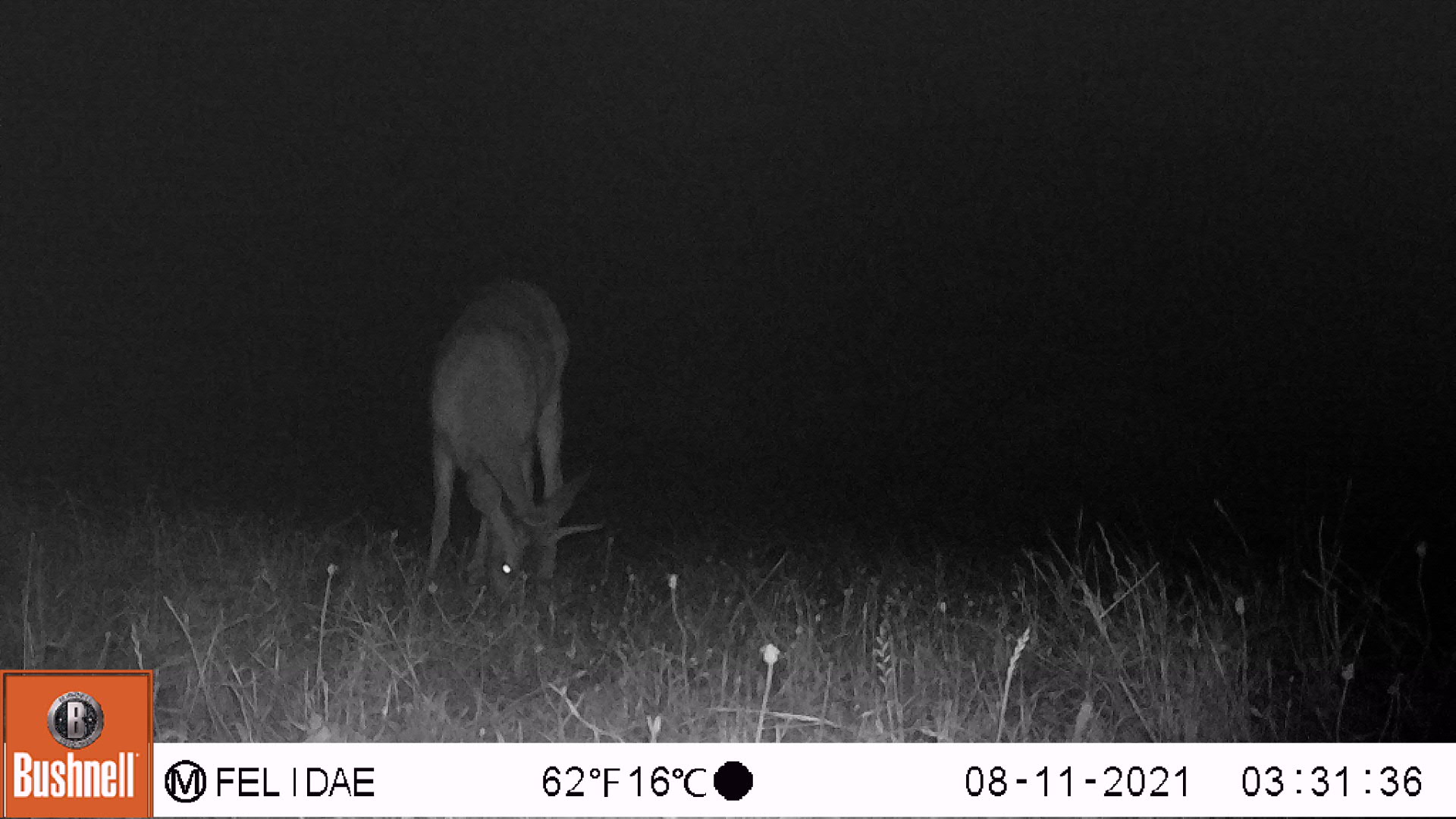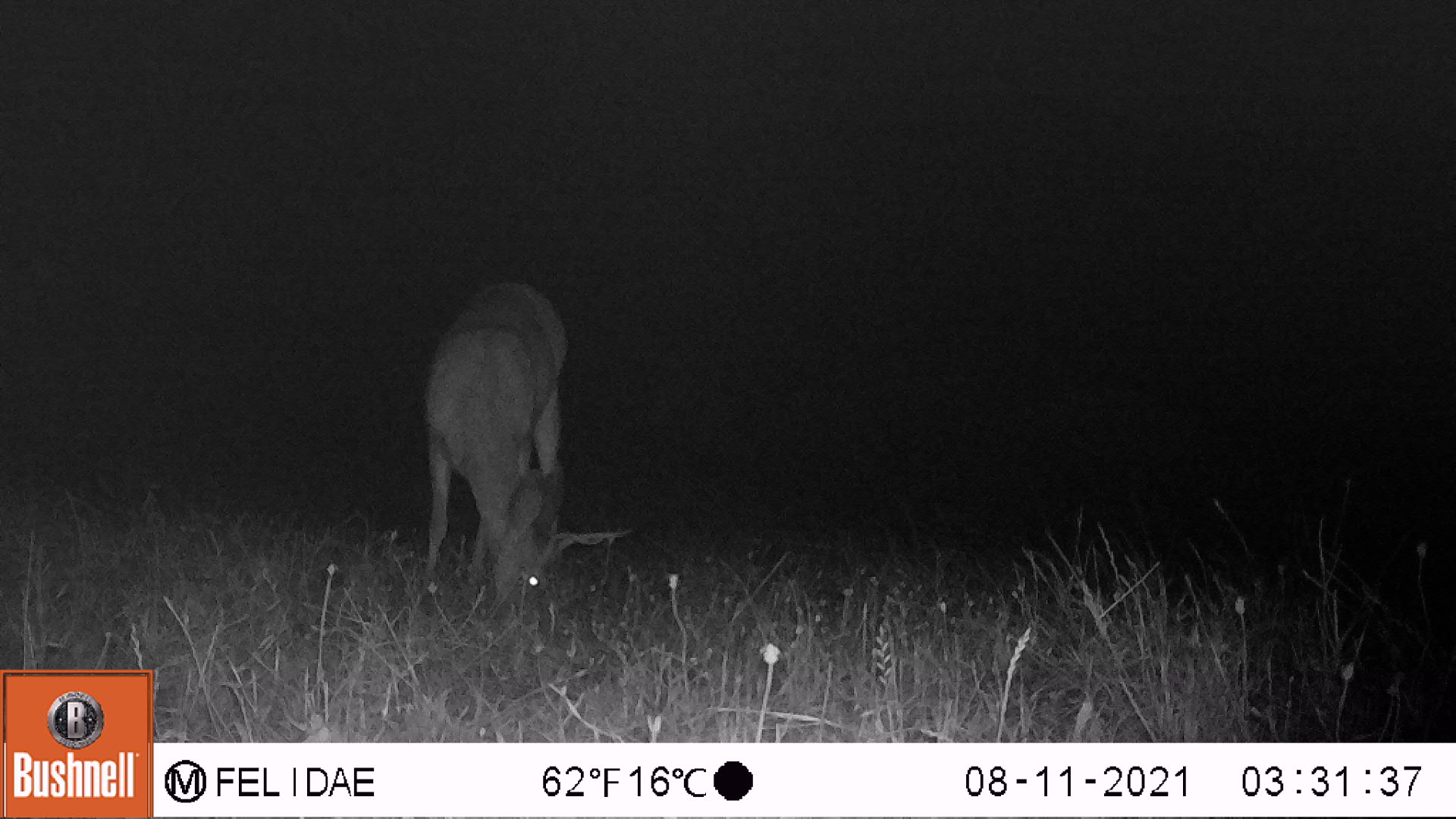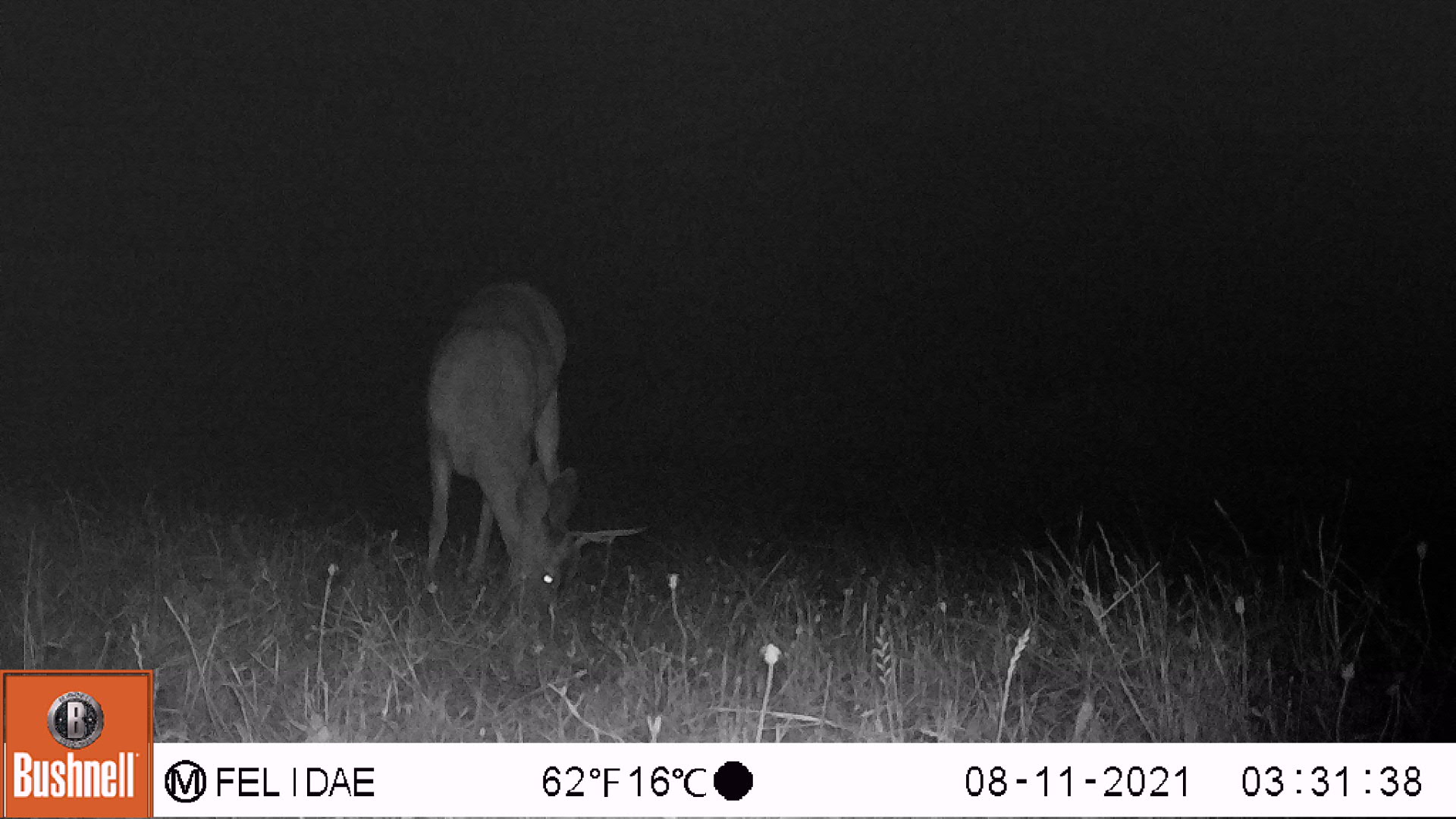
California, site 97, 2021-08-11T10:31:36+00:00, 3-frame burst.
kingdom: Animalia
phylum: Chordata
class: Mammalia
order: Artiodactyla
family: Cervidae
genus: Odocoileus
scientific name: Odocoileus hemionus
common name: mule deer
Mule deer (Odocoileus hemionus).